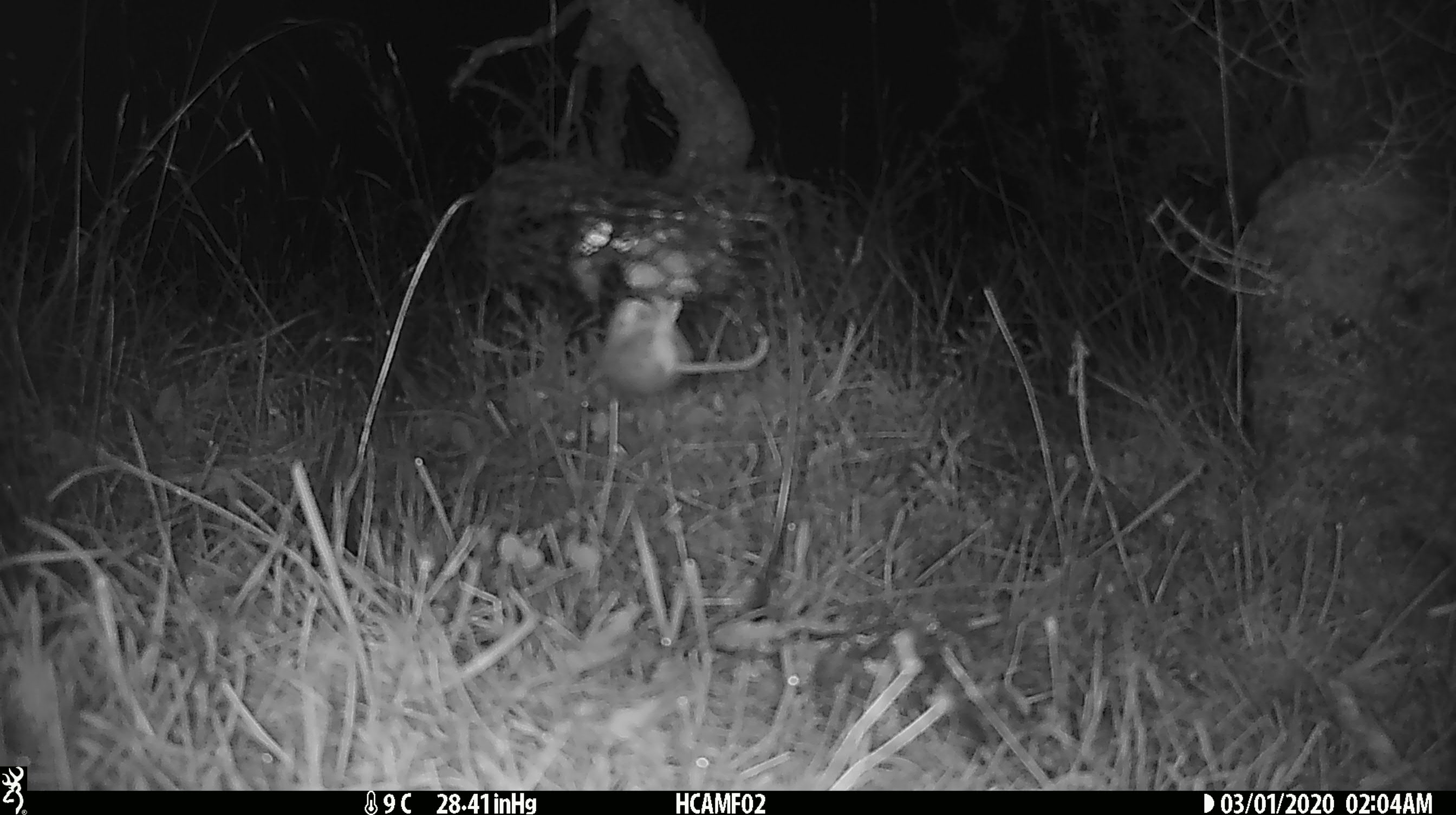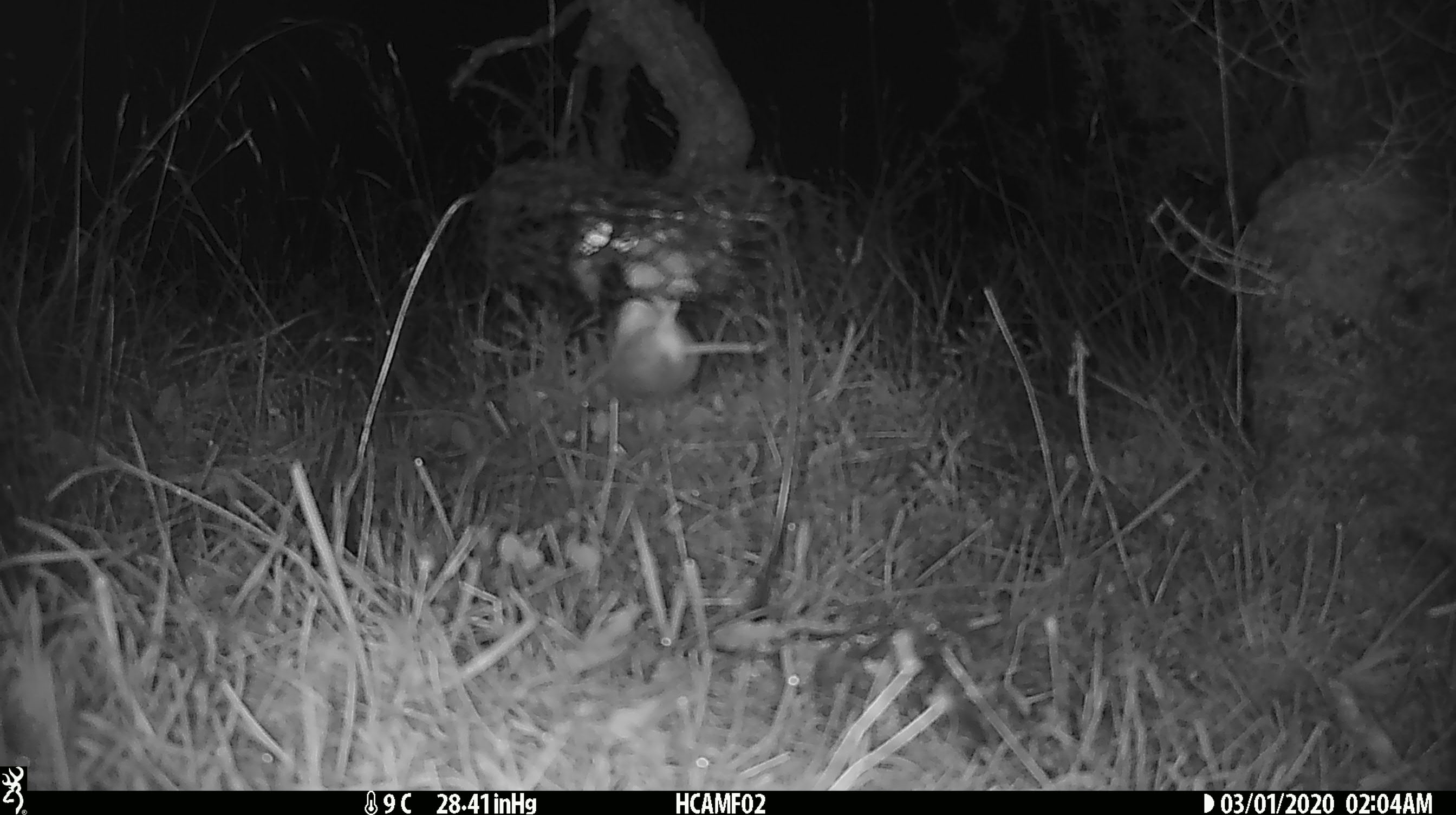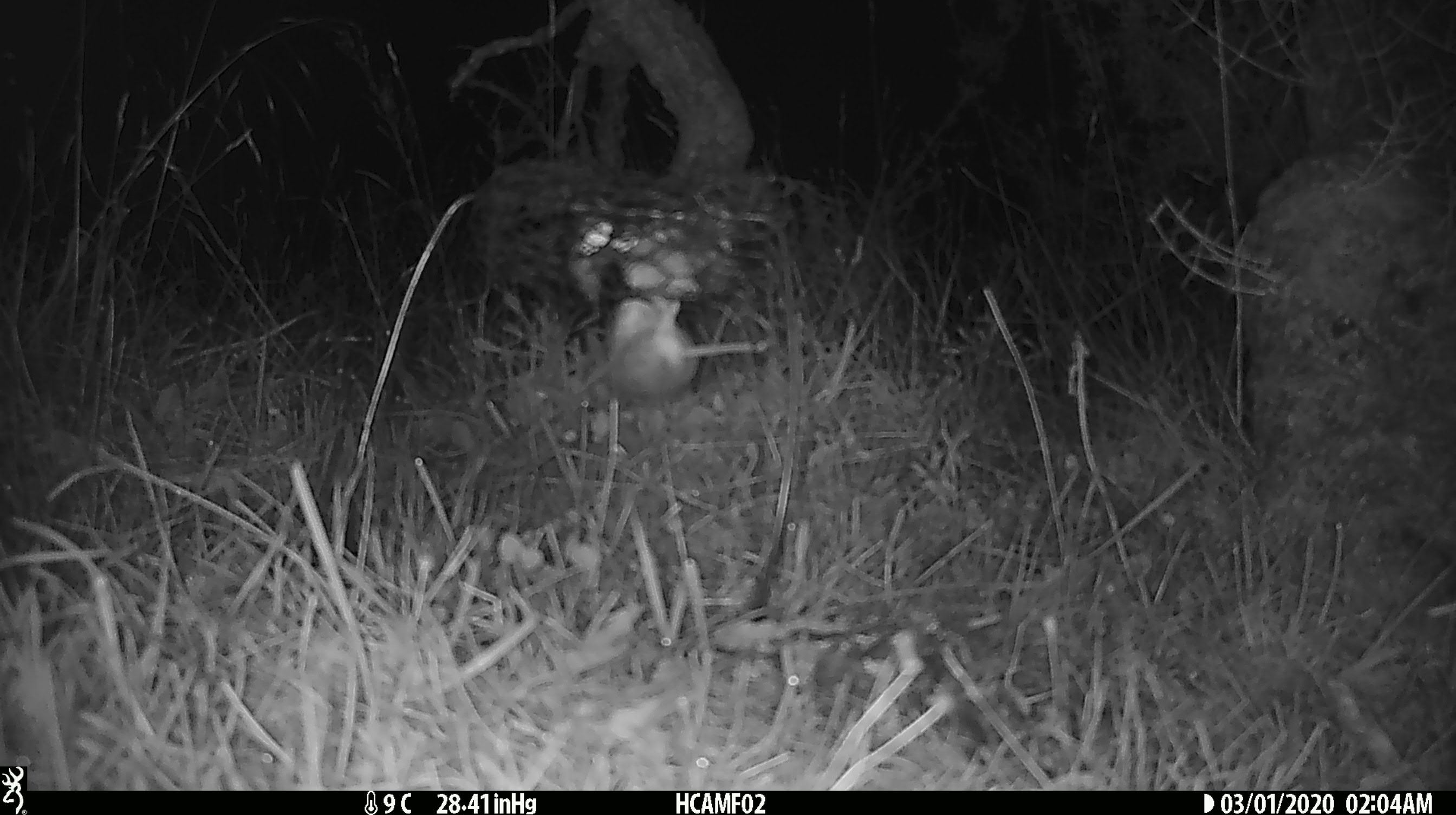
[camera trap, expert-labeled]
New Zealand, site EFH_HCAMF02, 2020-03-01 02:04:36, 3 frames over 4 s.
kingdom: Animalia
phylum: Chordata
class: Mammalia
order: Rodentia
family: Muridae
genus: Mus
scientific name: Mus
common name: mouse